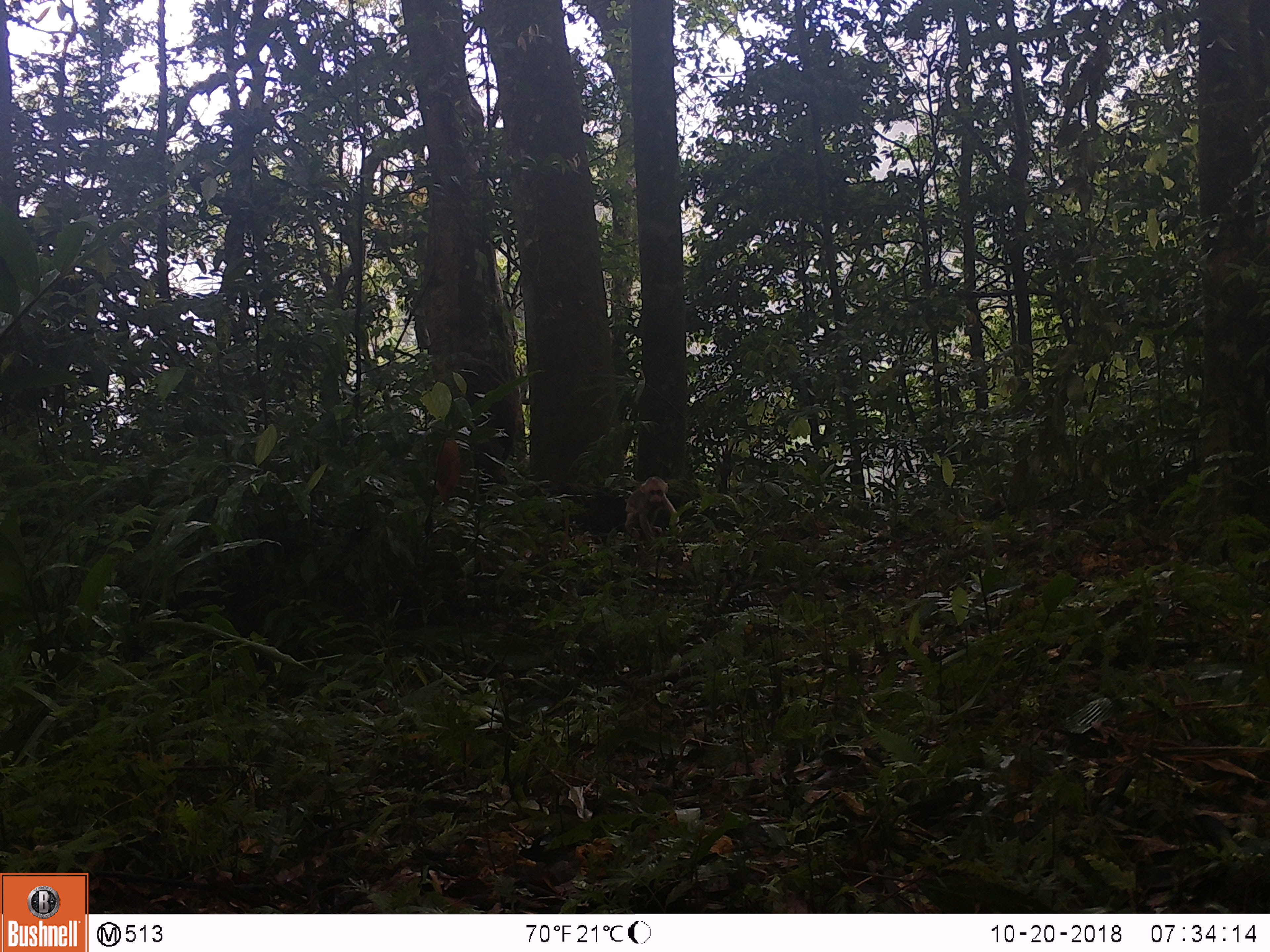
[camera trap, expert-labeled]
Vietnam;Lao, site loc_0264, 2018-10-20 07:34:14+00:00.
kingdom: Animalia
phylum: Chordata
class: Mammalia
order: Primates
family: Cercopithecidae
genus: Macaca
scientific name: Macaca arctoides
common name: stump-tailed macaque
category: stump tailed macaque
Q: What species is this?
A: Stump tailed macaque (stump-tailed macaque) (Macaca arctoides).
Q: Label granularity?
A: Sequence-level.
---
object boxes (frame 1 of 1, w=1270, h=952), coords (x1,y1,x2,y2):
stump tailed macaque: (624,476,682,541)